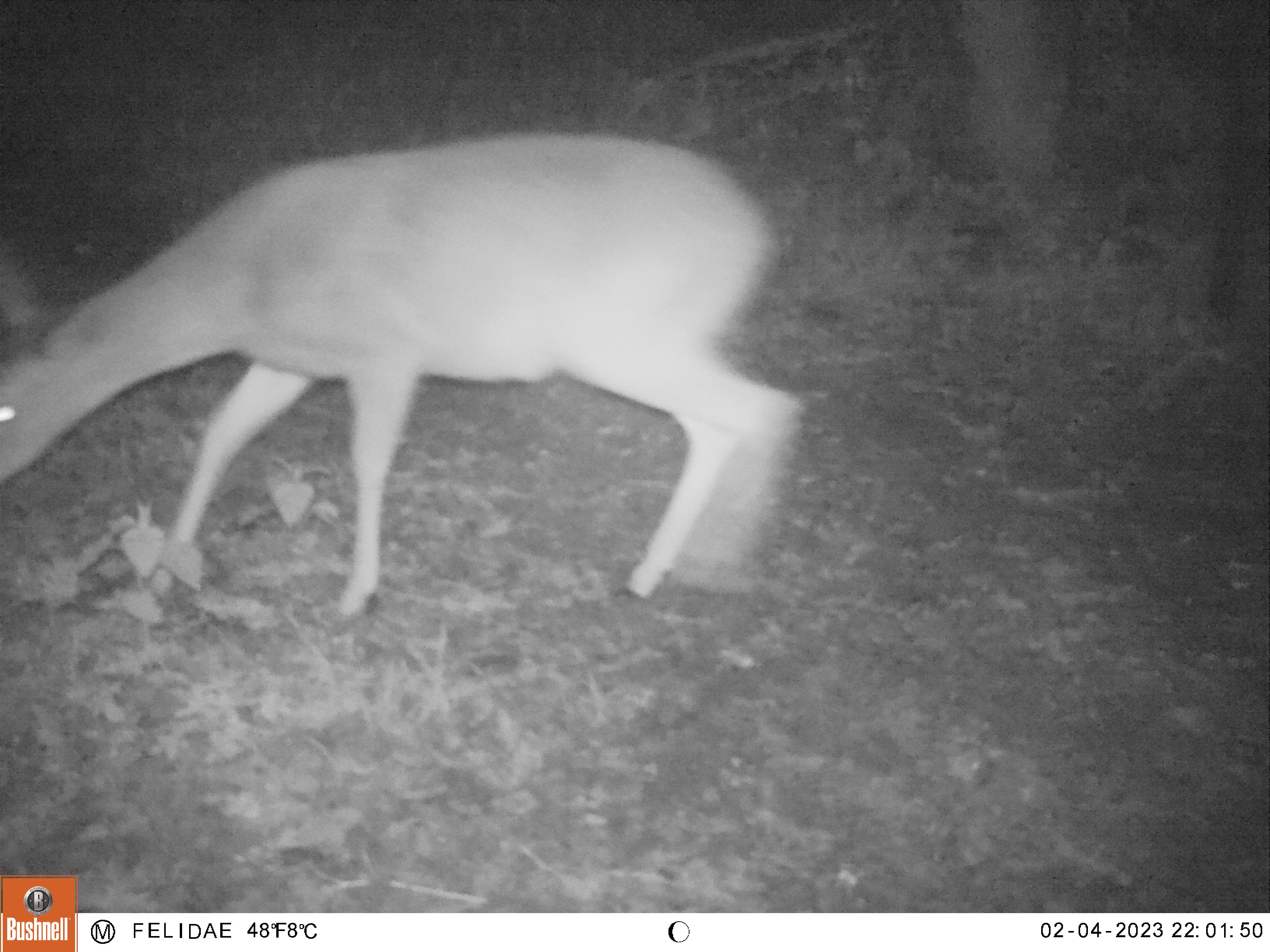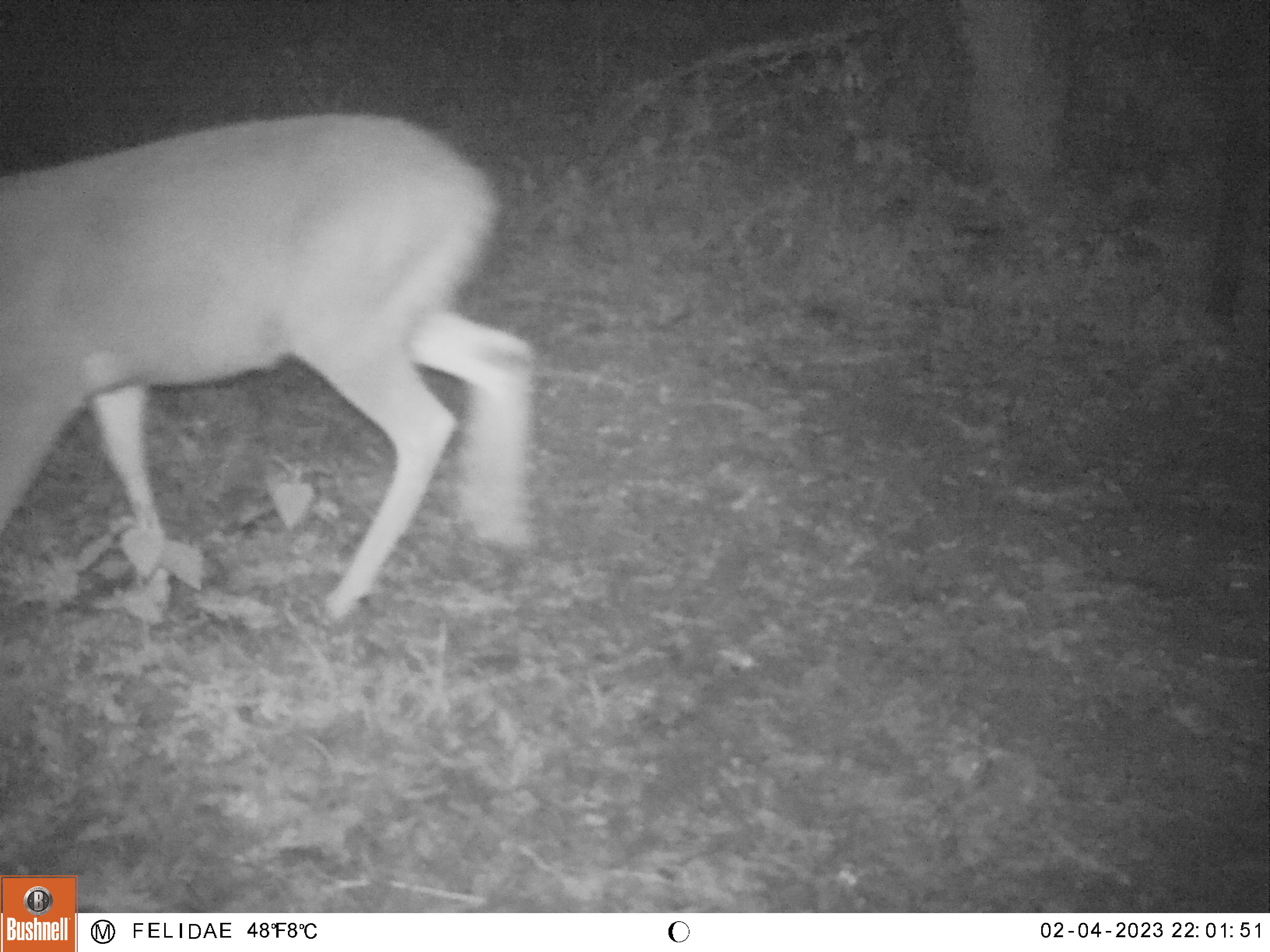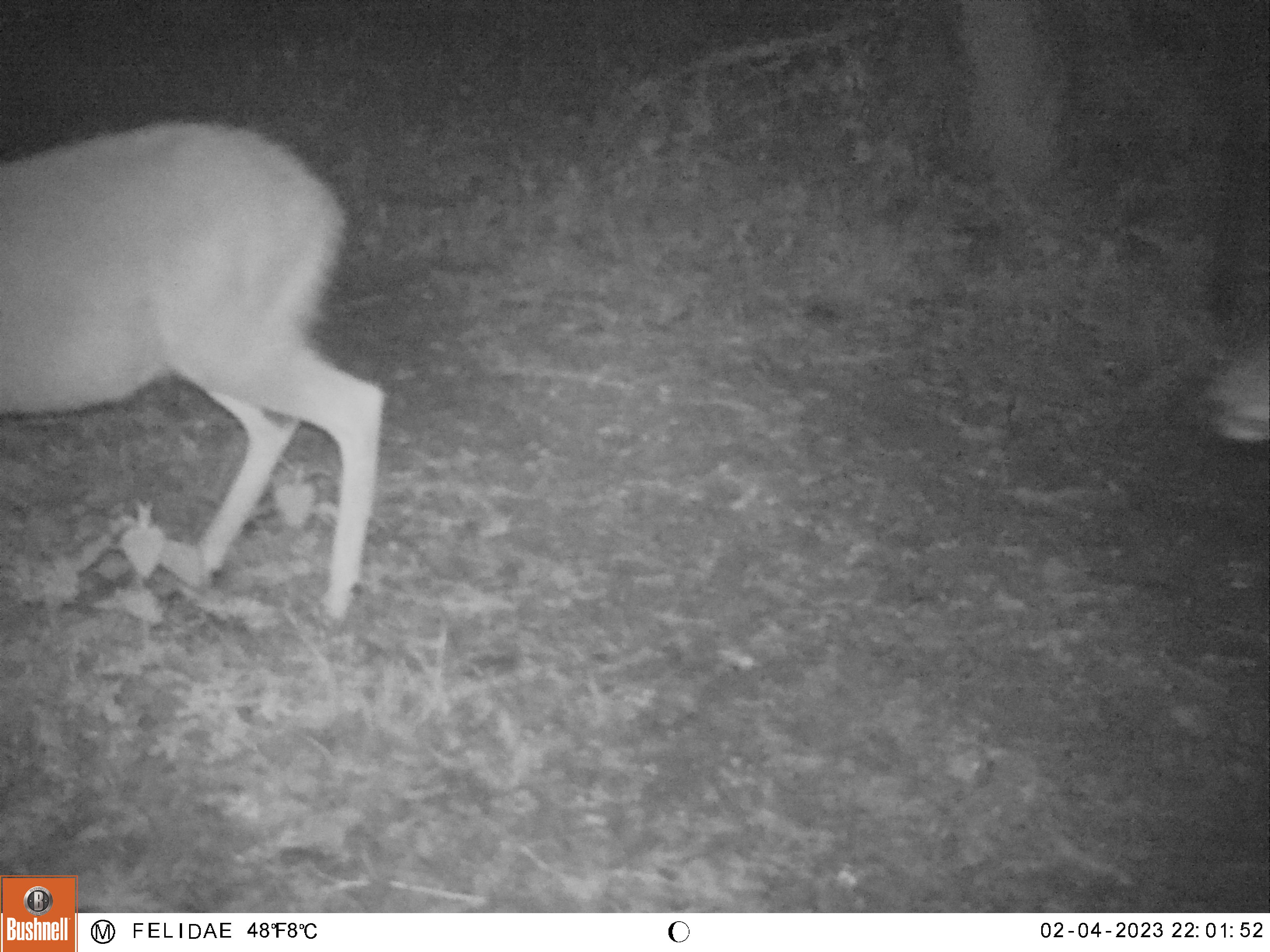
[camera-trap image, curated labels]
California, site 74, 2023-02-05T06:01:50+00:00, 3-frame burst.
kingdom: Animalia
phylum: Chordata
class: Mammalia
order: Artiodactyla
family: Cervidae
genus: Odocoileus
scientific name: Odocoileus hemionus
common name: mule deer